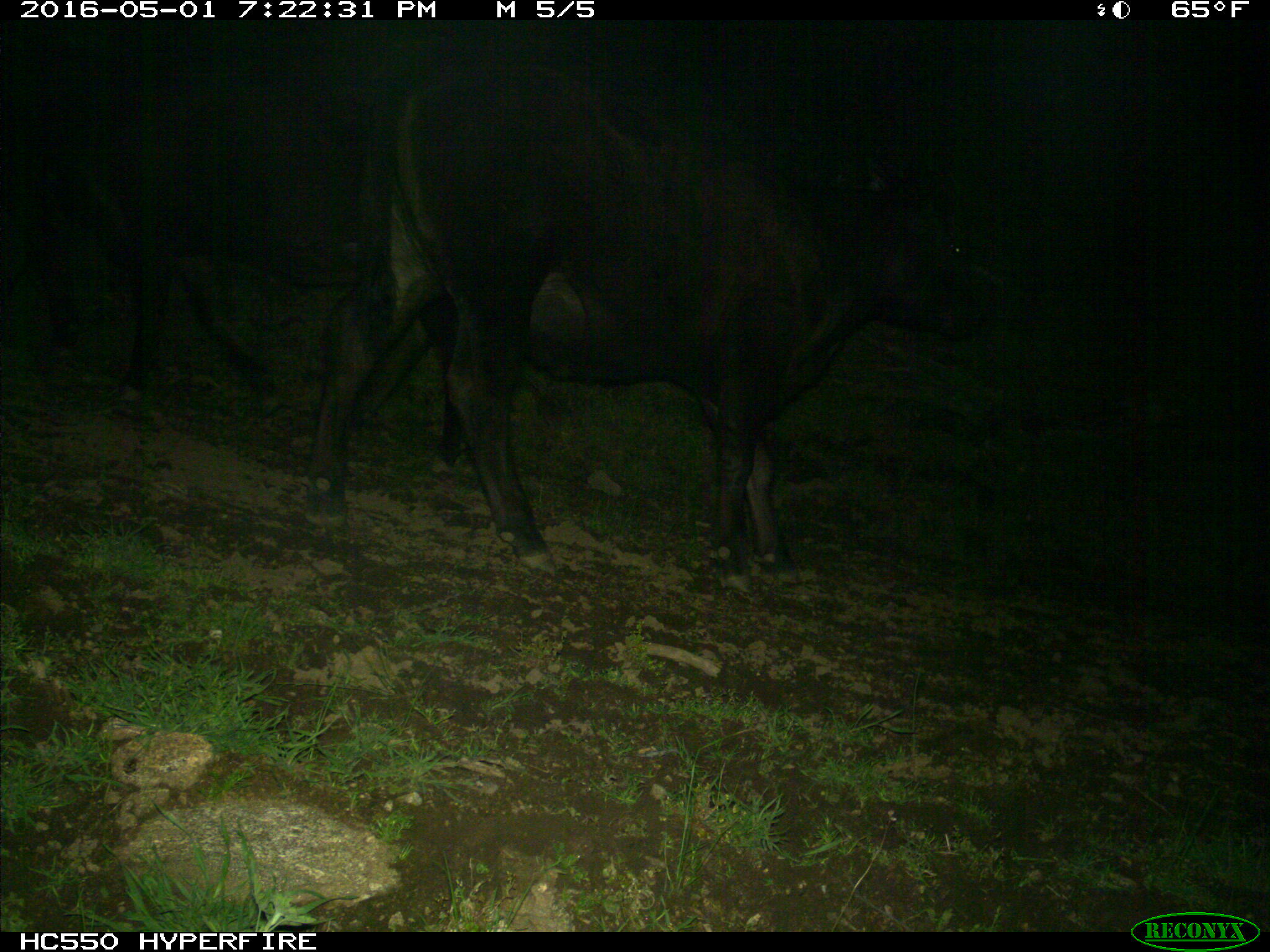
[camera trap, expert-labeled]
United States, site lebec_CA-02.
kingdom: Animalia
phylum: Chordata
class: Mammalia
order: Artiodactyla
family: Bovidae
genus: Bos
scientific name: Bos taurus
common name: domestic cow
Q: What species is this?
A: Bos taurus (domestic cow).